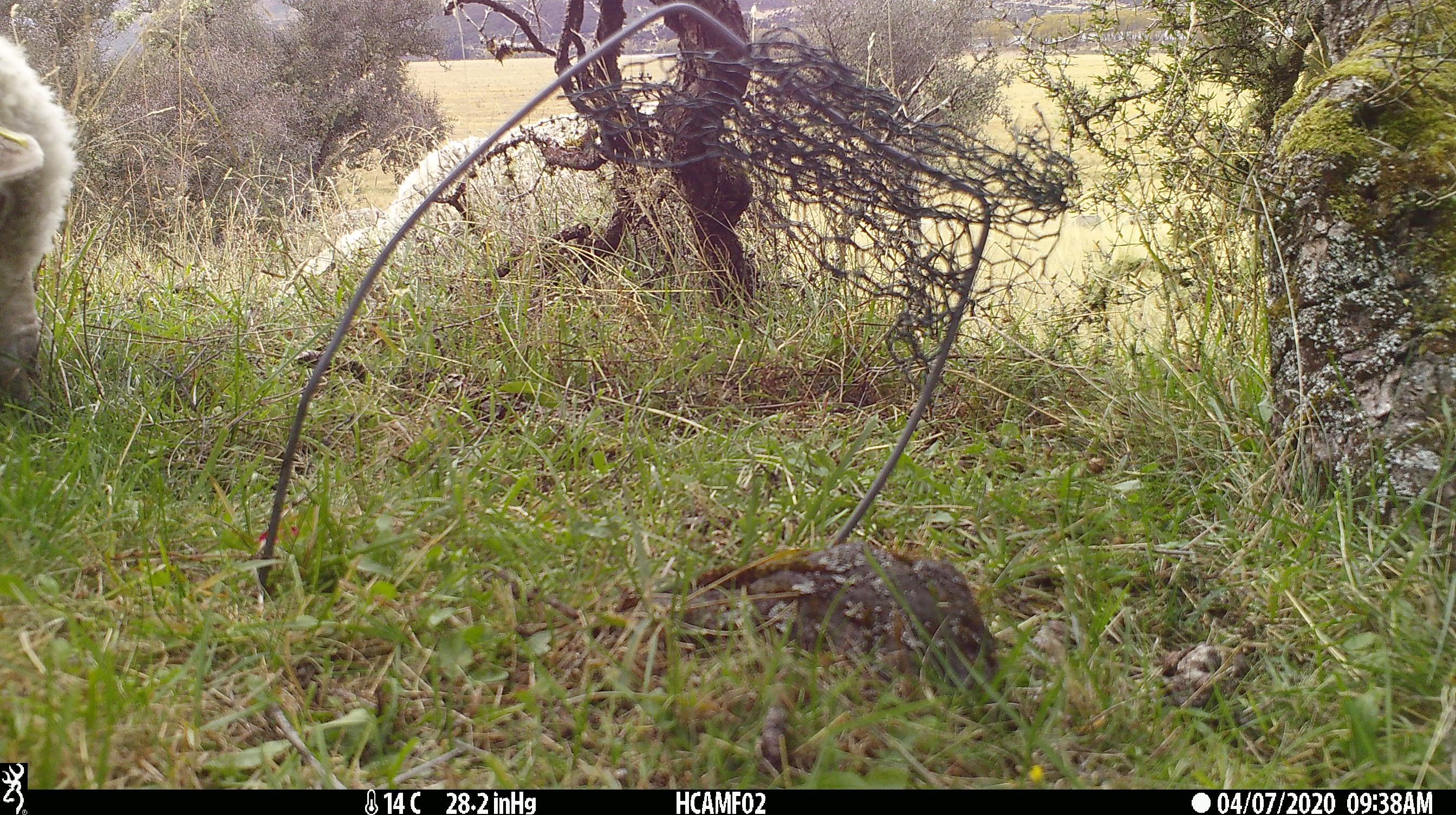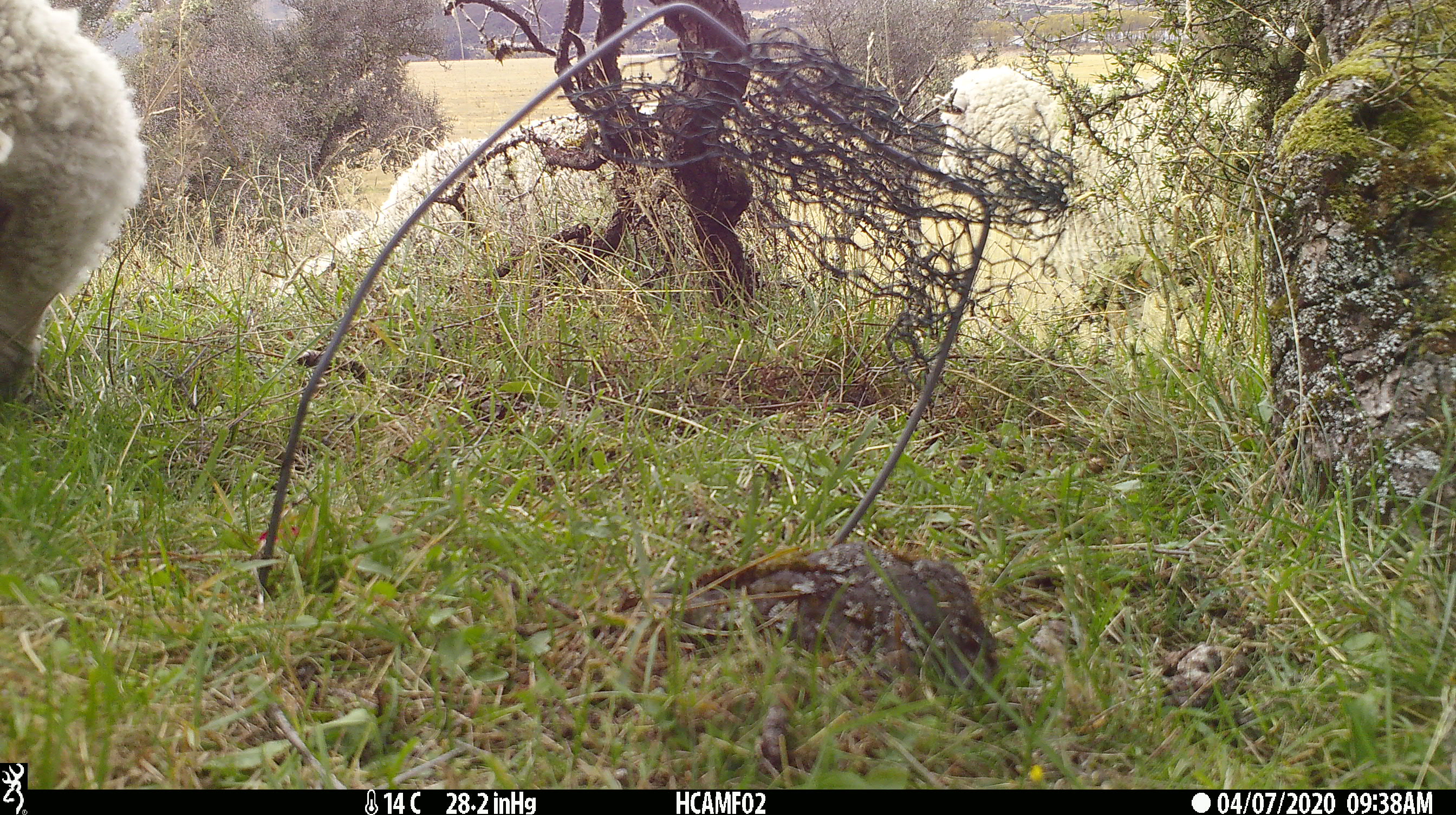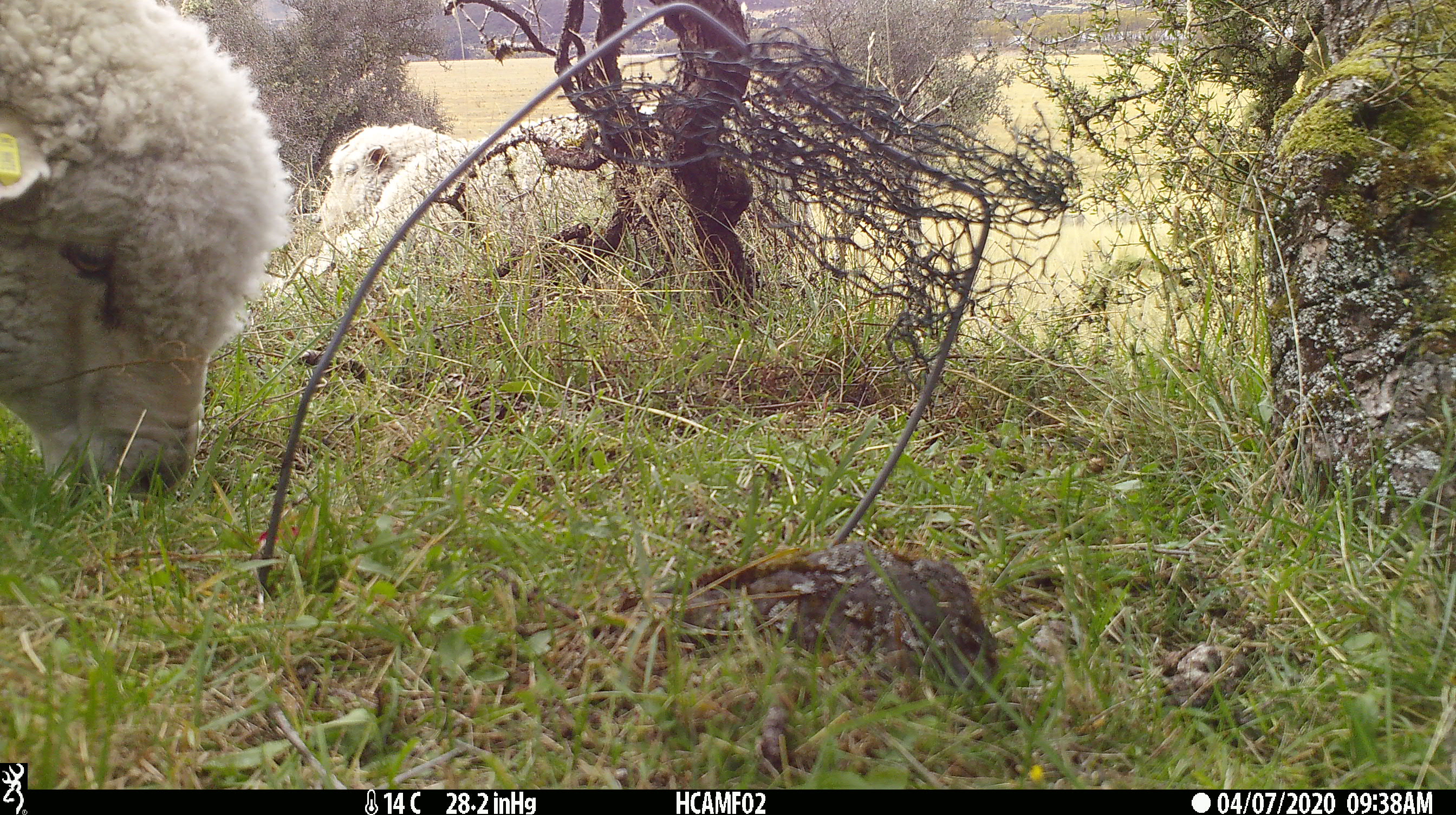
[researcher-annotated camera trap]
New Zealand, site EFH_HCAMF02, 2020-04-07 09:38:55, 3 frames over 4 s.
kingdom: Animalia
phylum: Chordata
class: Mammalia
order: Artiodactyla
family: Bovidae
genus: Ovis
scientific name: Ovis aries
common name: domestic sheep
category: sheep